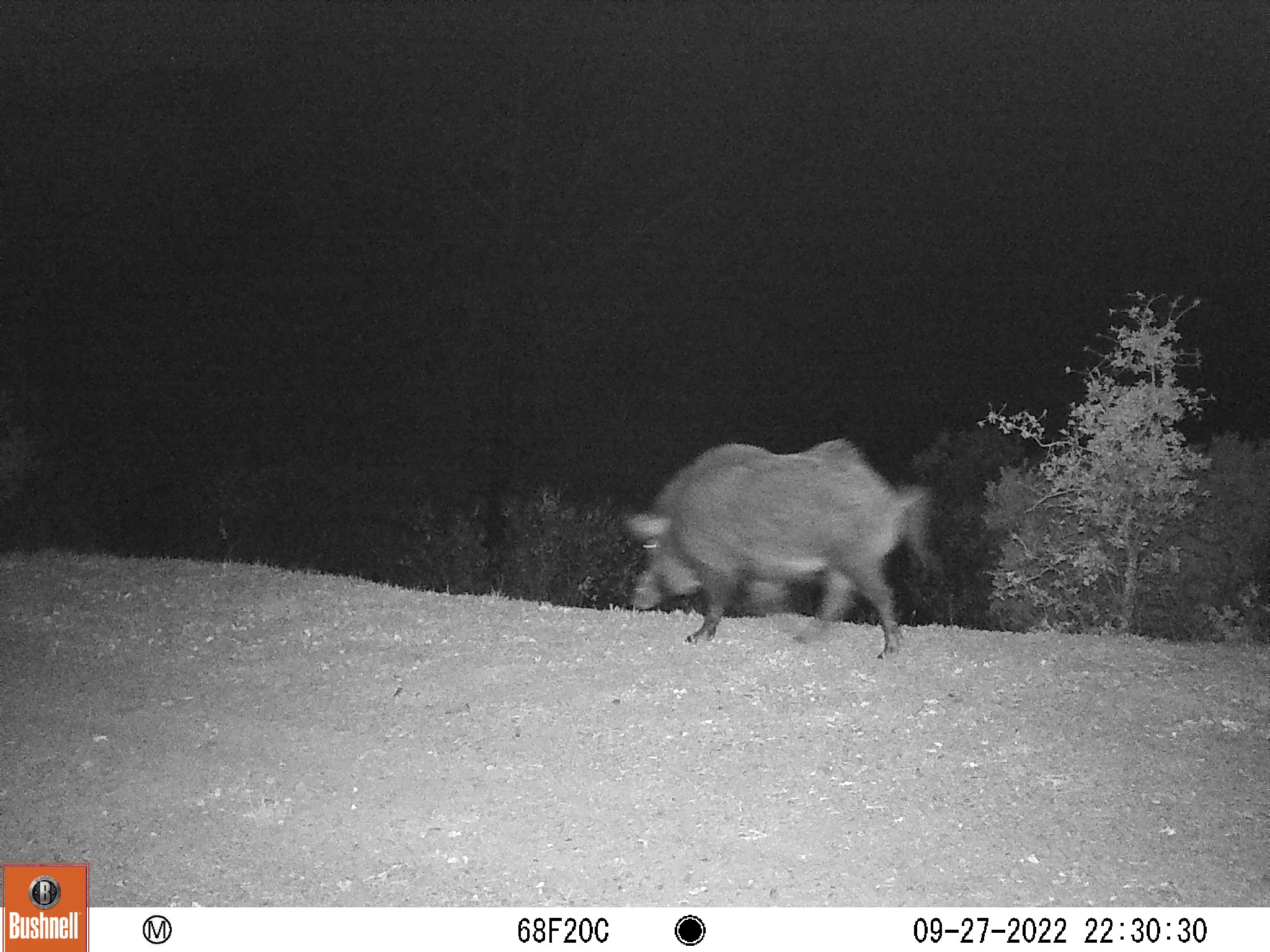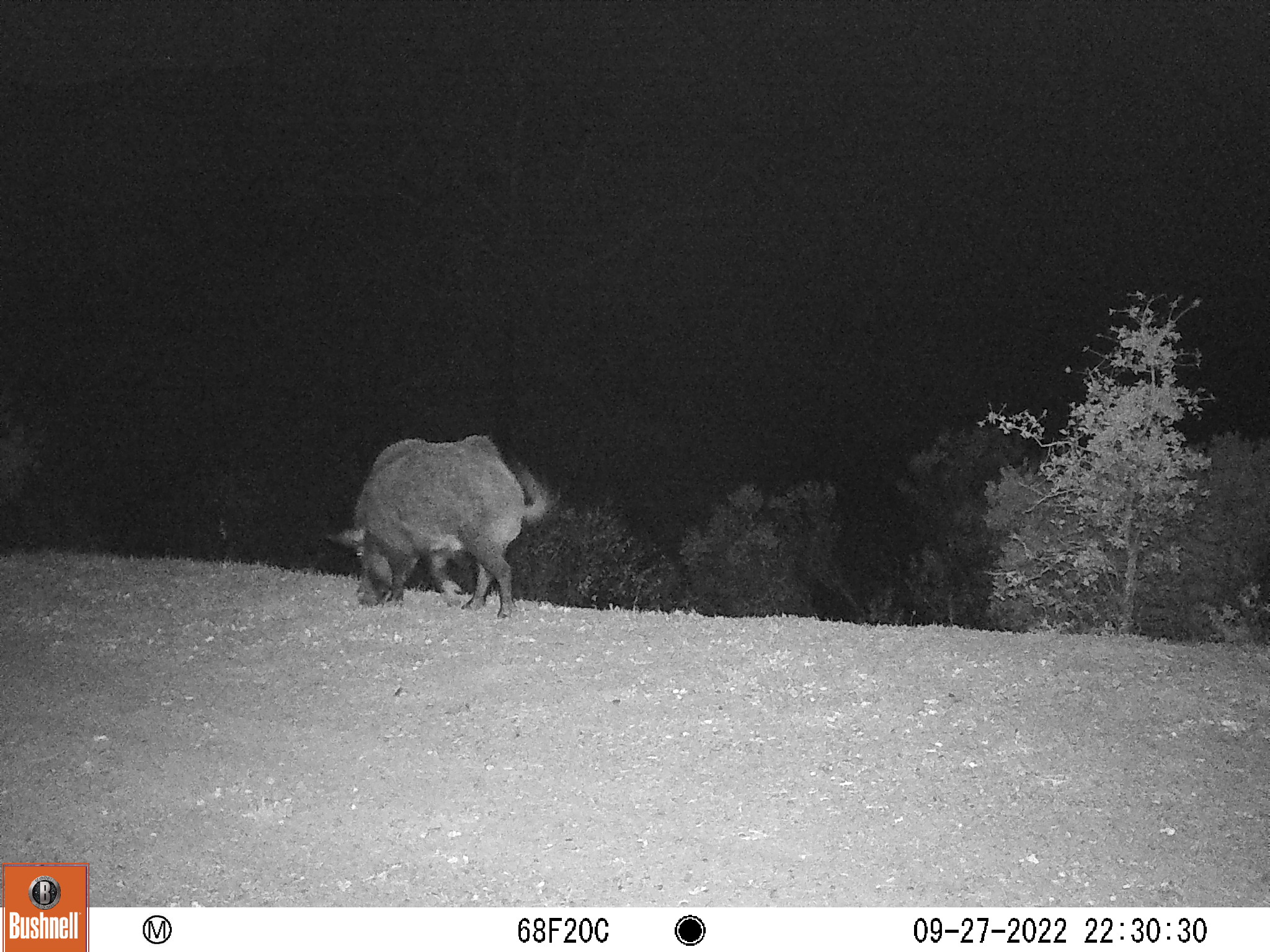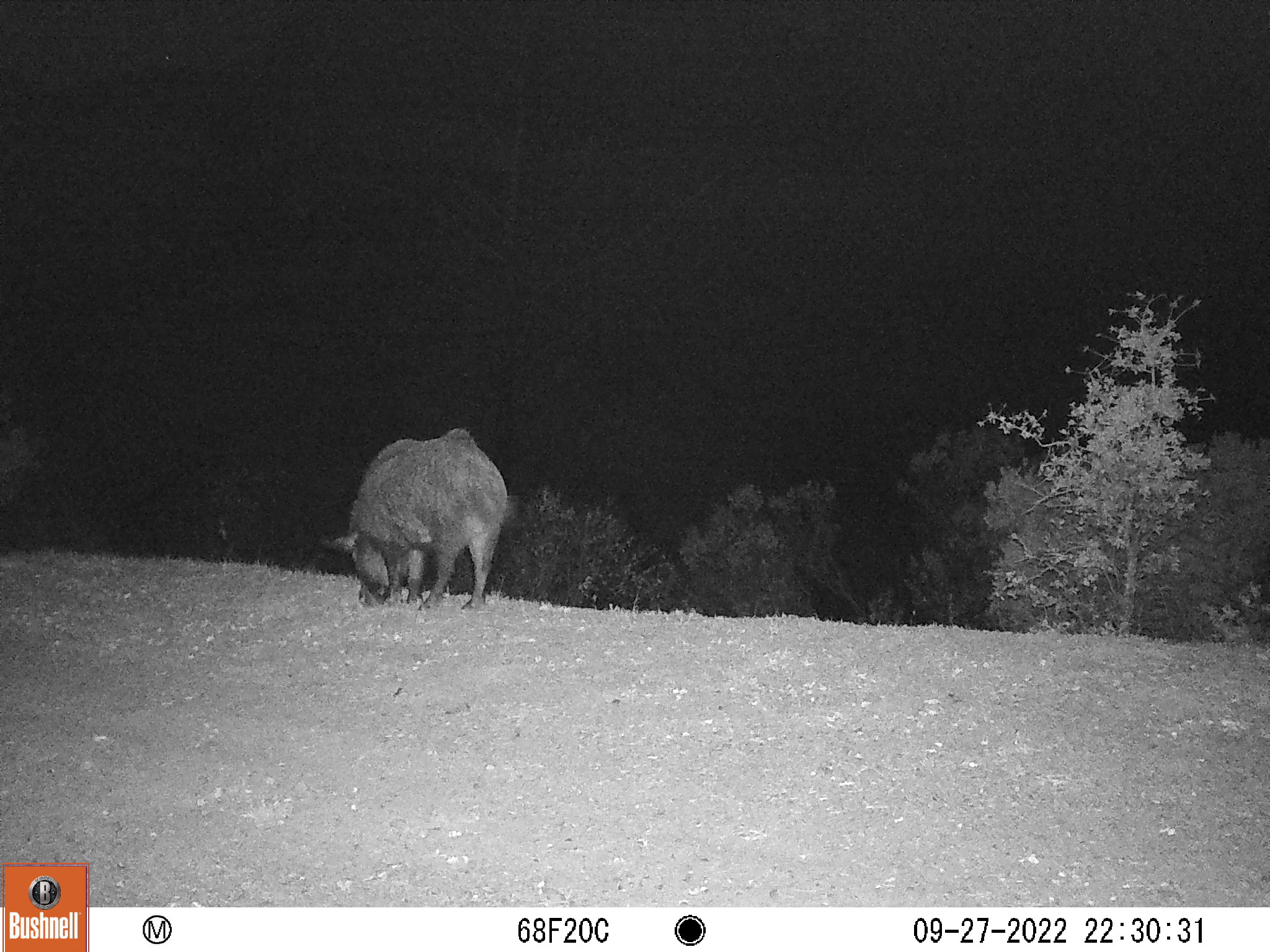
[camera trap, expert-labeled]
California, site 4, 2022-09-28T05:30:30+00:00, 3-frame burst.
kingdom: Animalia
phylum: Chordata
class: Mammalia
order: Artiodactyla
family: Suidae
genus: Sus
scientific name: Sus scrofa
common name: wild boar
Wild boar (Sus scrofa).